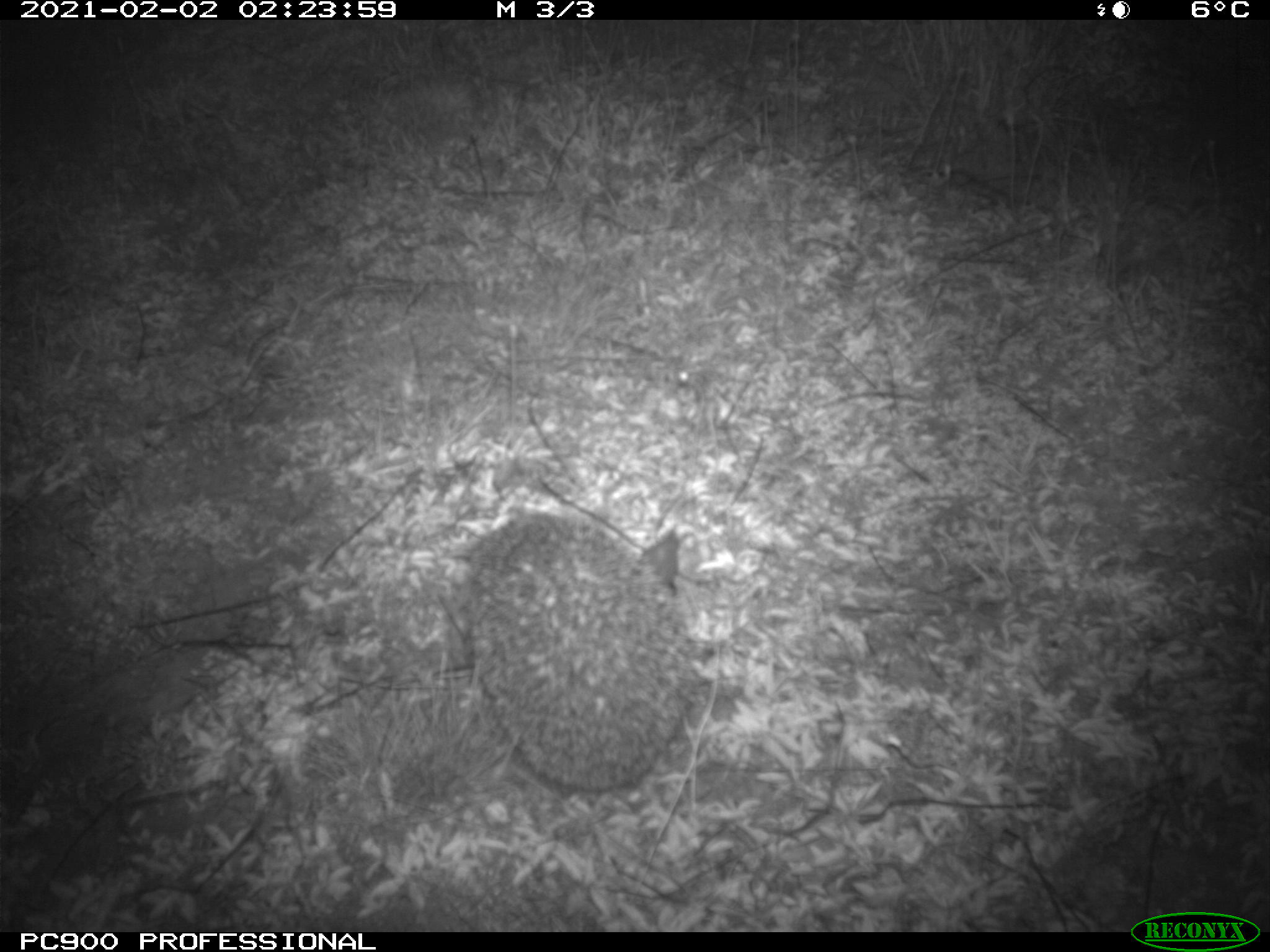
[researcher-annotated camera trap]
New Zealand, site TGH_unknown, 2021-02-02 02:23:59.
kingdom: Animalia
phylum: Chordata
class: Mammalia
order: Eulipotyphla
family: Erinaceidae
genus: Erinaceus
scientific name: Erinaceus europaeus europaeus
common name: european hedgehog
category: hedgehog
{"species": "hedgehog (european hedgehog) (Erinaceus europaeus europaeus)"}